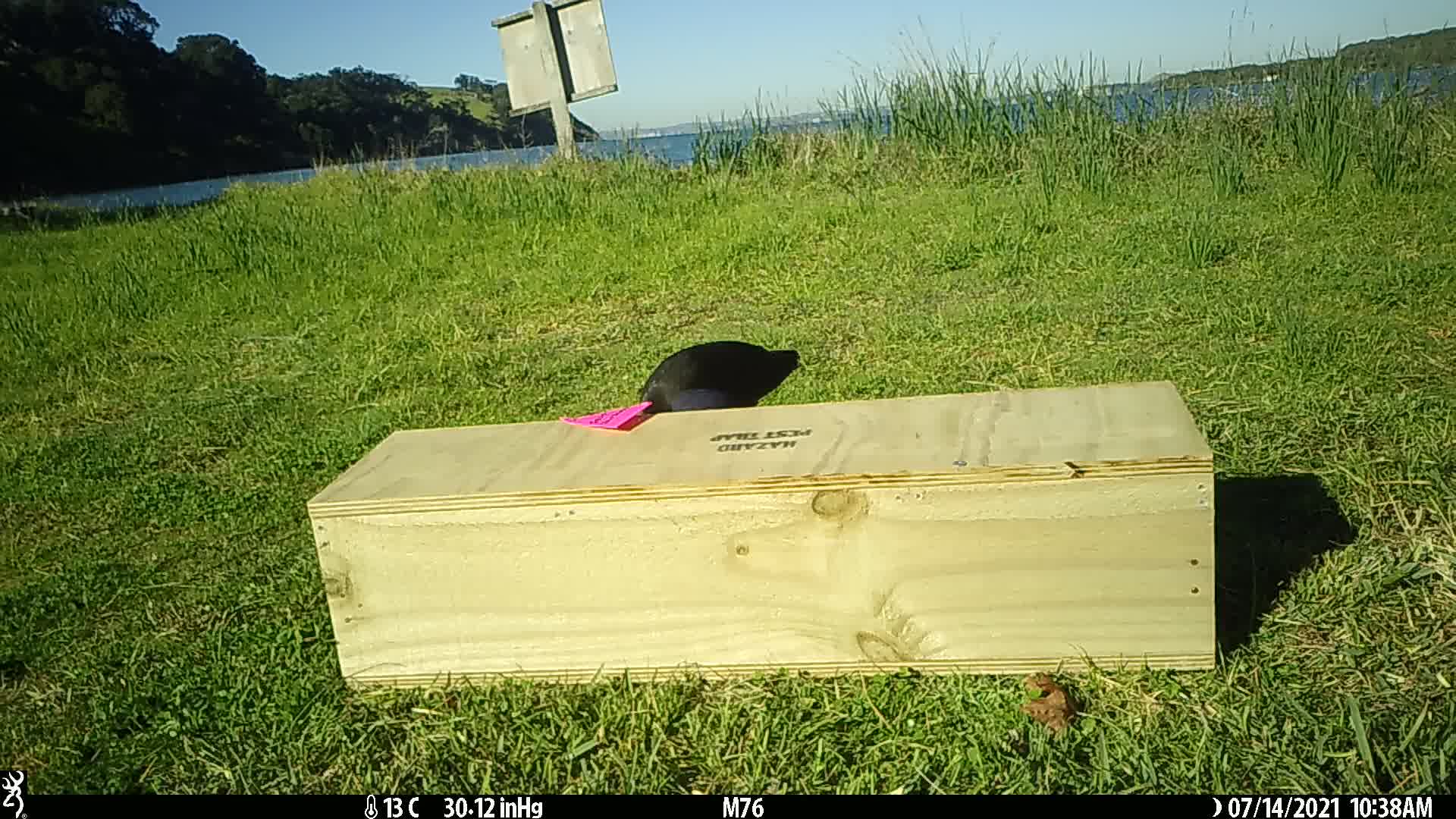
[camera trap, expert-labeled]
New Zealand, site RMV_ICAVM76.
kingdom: Animalia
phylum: Chordata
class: Aves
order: Gruiformes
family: Rallidae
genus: Porphyrio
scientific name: Porphyrio melanotus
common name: australasian swamphen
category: pukeko